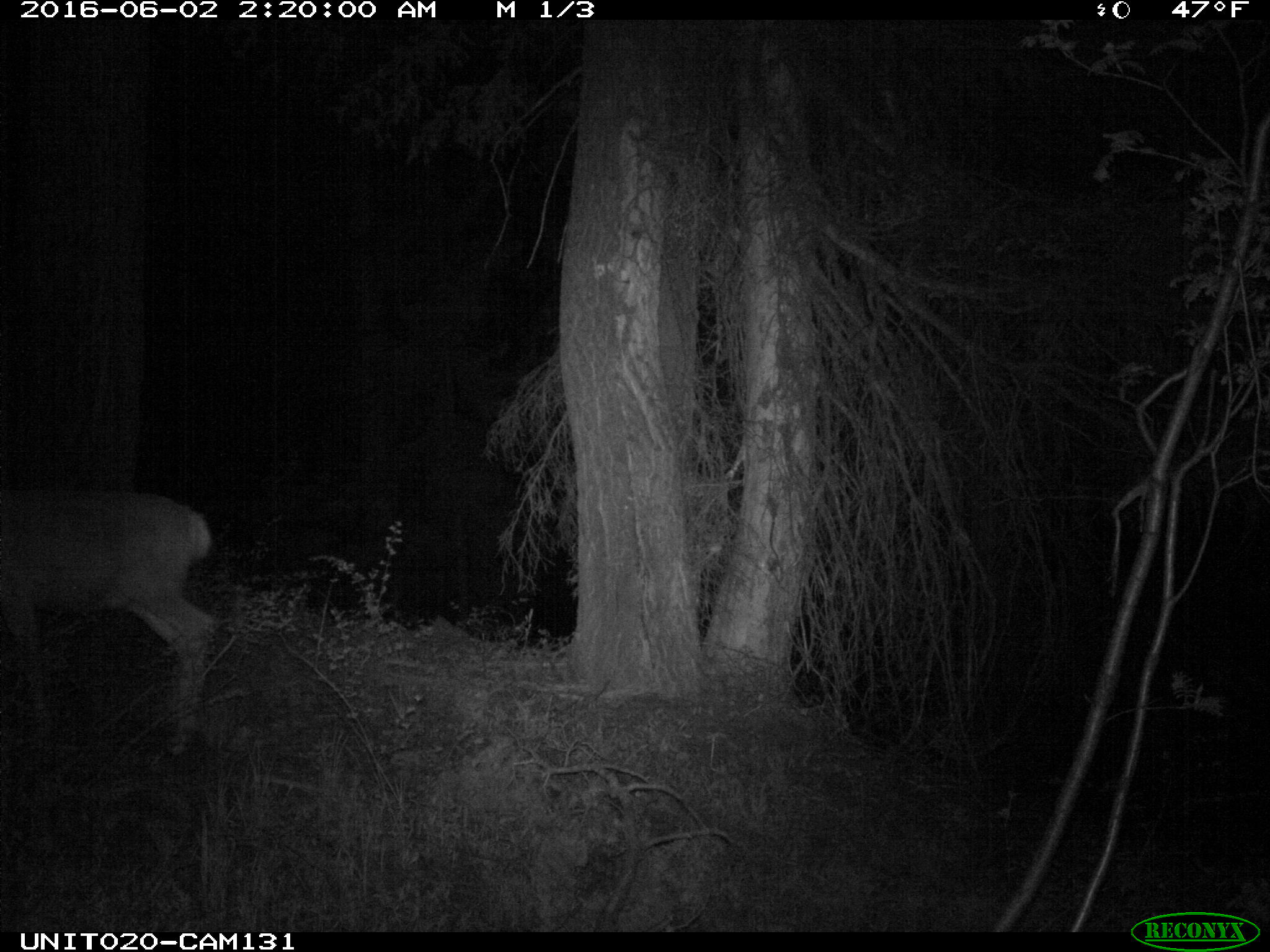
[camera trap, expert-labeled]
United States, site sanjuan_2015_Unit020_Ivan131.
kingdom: Animalia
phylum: Chordata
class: Mammalia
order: Artiodactyla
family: Cervidae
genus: Odocoileus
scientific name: Odocoileus hemionus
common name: mule deer